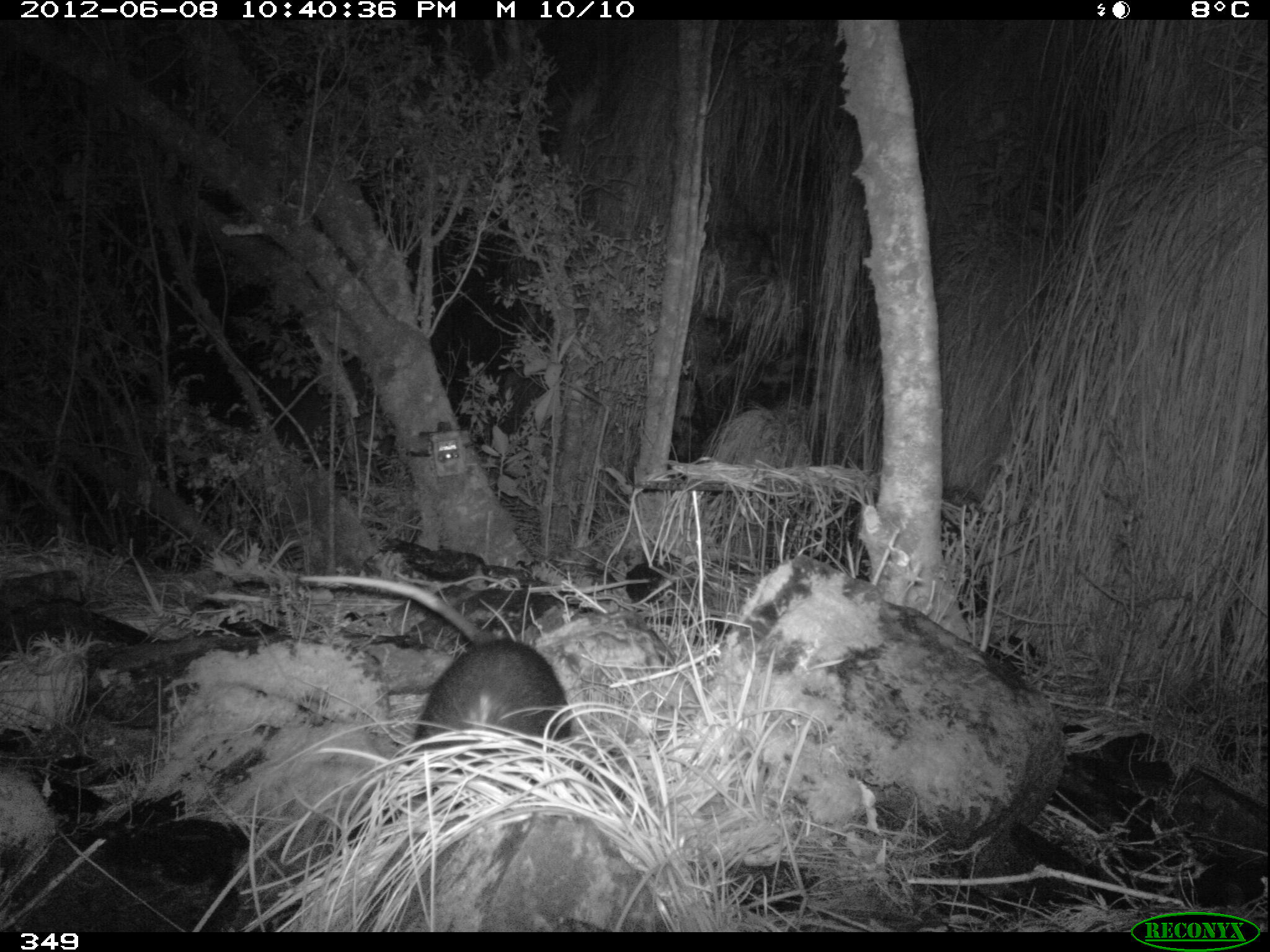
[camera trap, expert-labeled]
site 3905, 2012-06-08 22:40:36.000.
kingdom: Animalia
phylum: Chordata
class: Mammalia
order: Didelphimorphia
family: Didelphidae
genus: Didelphis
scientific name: Didelphis pernigra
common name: andean white-eared opossum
Didelphis pernigra (andean white-eared opossum).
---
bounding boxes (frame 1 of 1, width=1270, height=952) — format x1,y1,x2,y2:
didelphis pernigra: 298,573,570,820